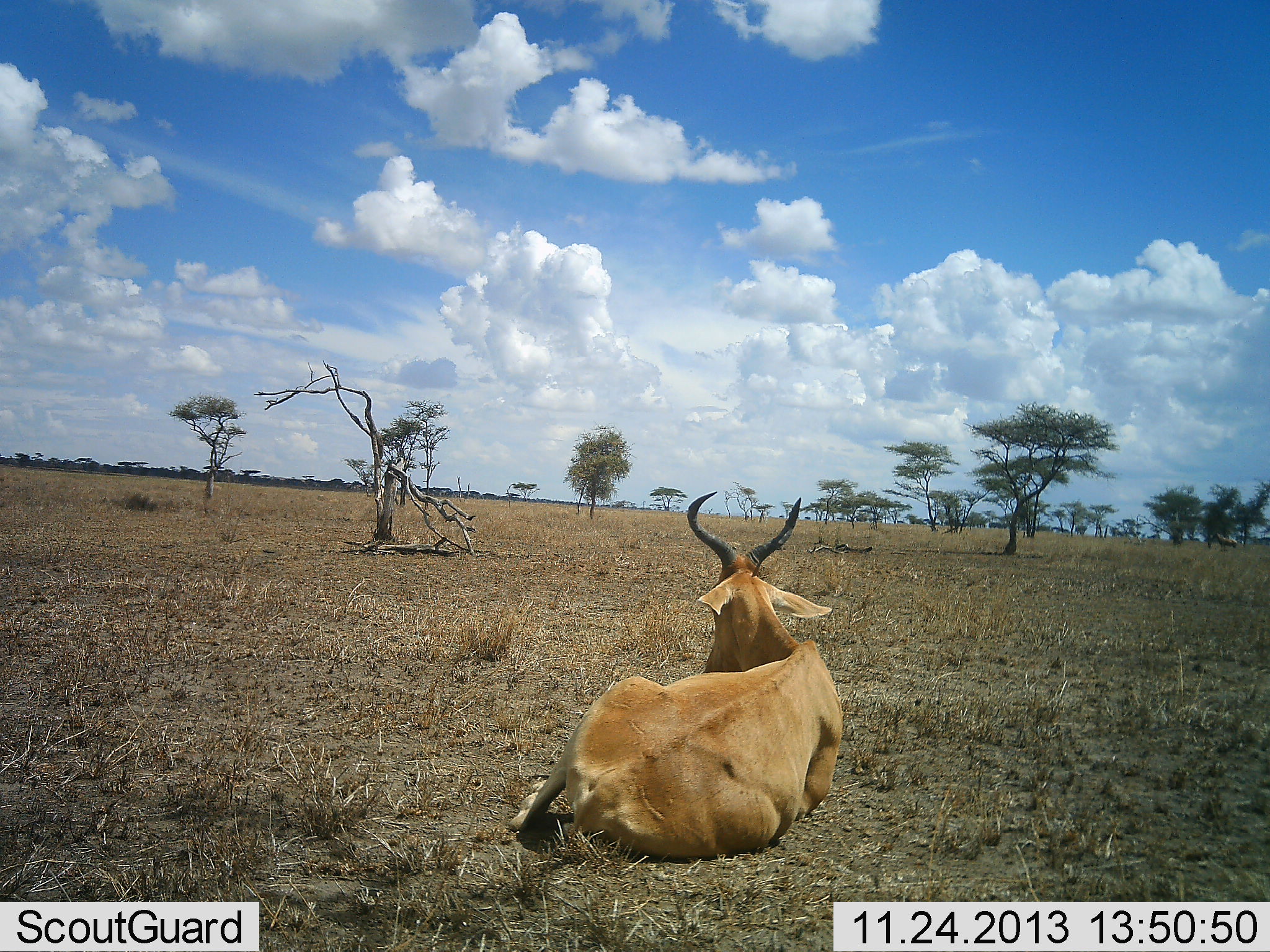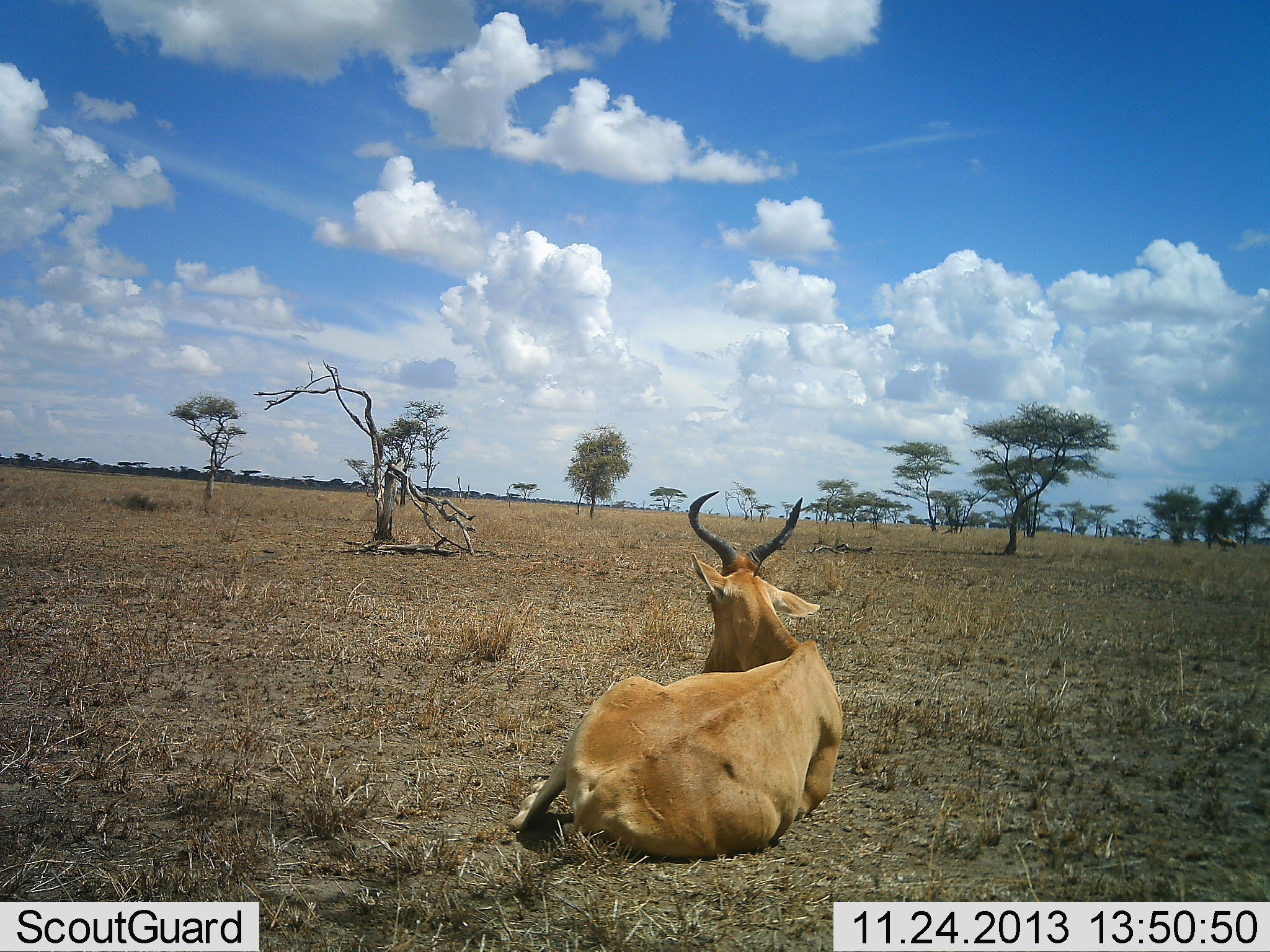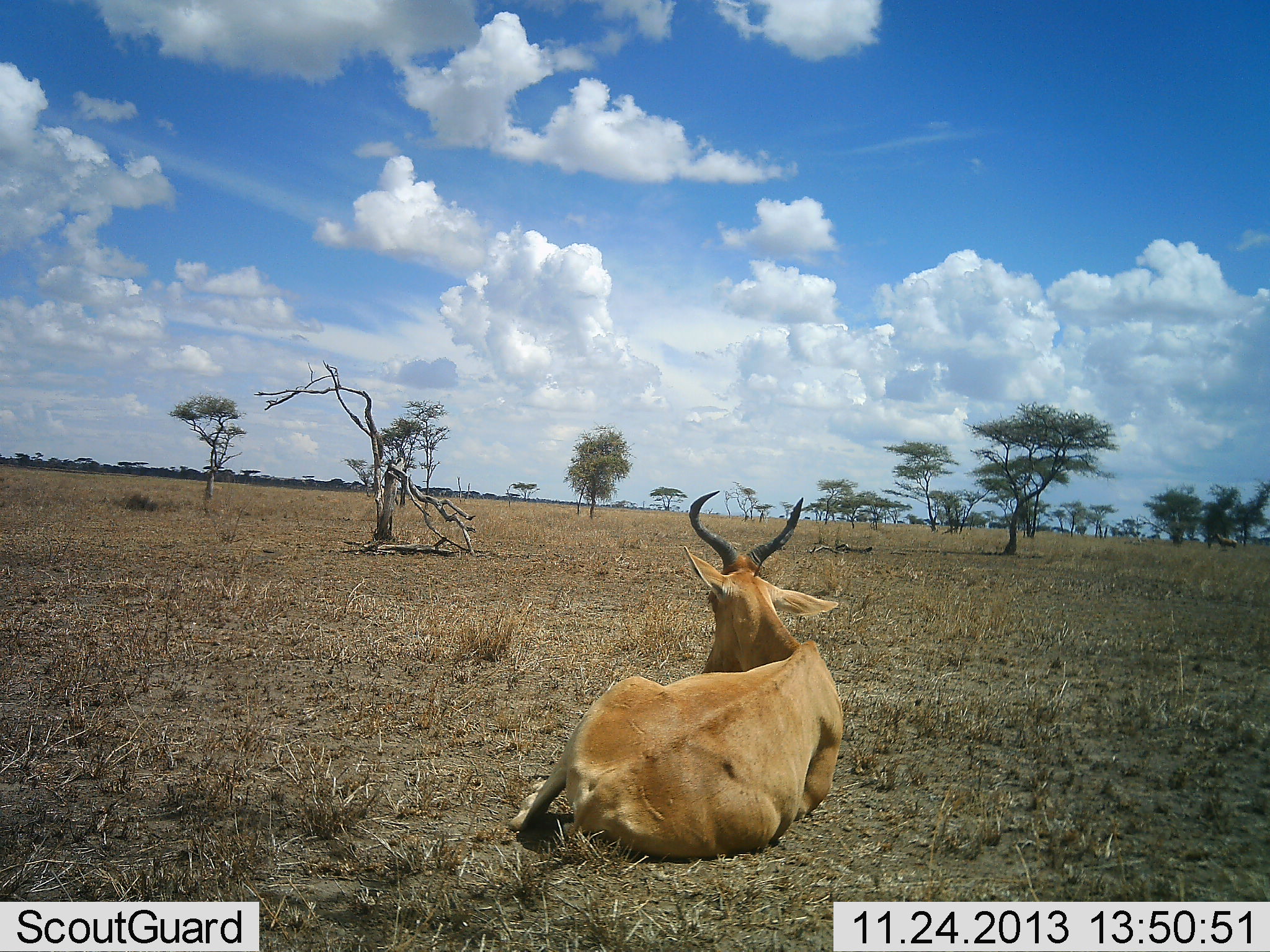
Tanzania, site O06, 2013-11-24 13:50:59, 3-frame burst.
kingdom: Animalia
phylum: Chordata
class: Mammalia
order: Artiodactyla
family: Bovidae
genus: Alcelaphus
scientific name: Alcelaphus buselaphus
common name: hartebeest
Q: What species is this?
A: Hartebeest (Alcelaphus buselaphus).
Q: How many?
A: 1.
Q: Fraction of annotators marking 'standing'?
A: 0%.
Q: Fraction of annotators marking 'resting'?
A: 100%.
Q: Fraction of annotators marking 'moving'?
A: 0%.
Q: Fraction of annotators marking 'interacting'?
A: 0%.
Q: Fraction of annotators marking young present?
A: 0%.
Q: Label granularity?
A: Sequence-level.